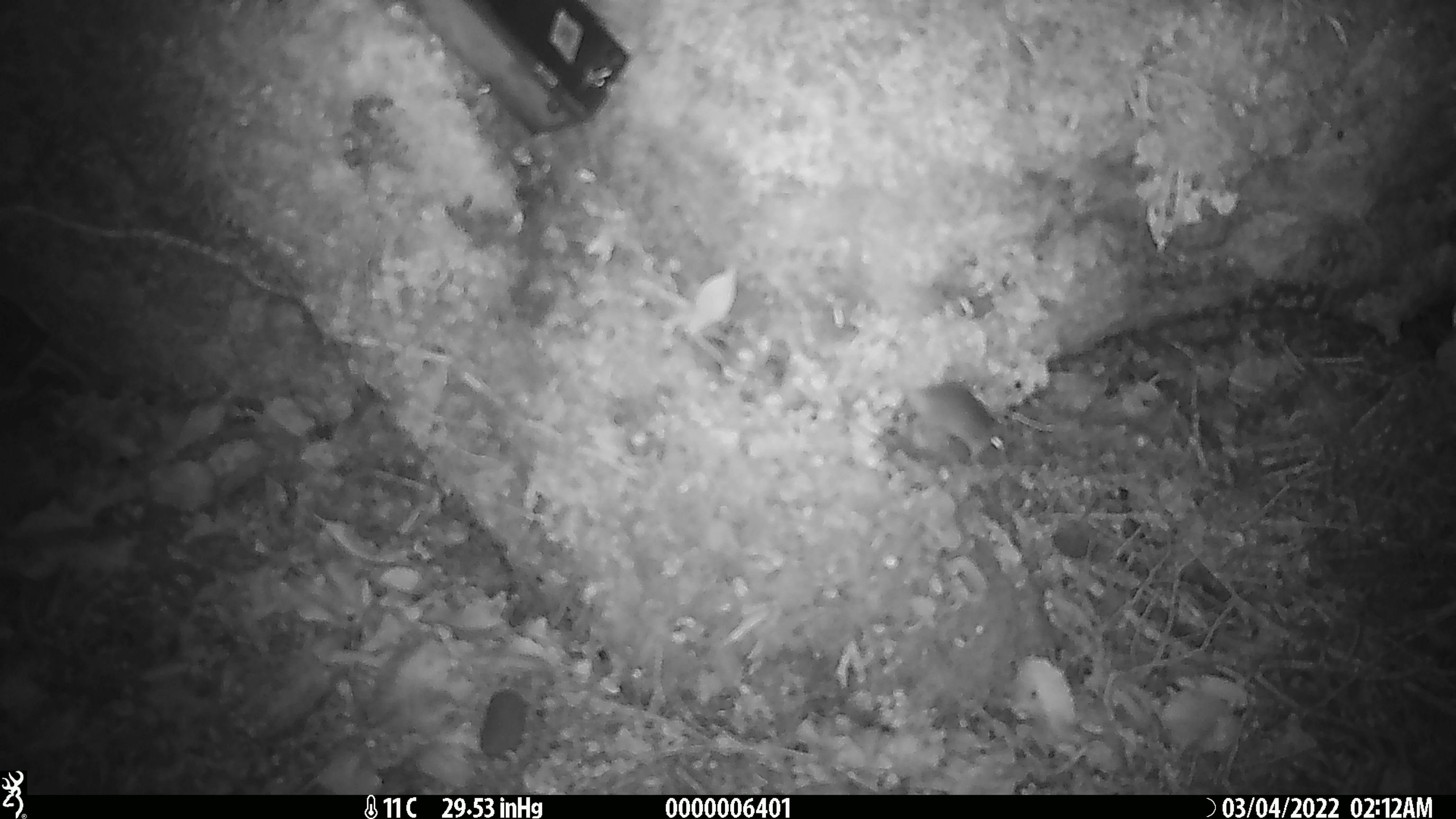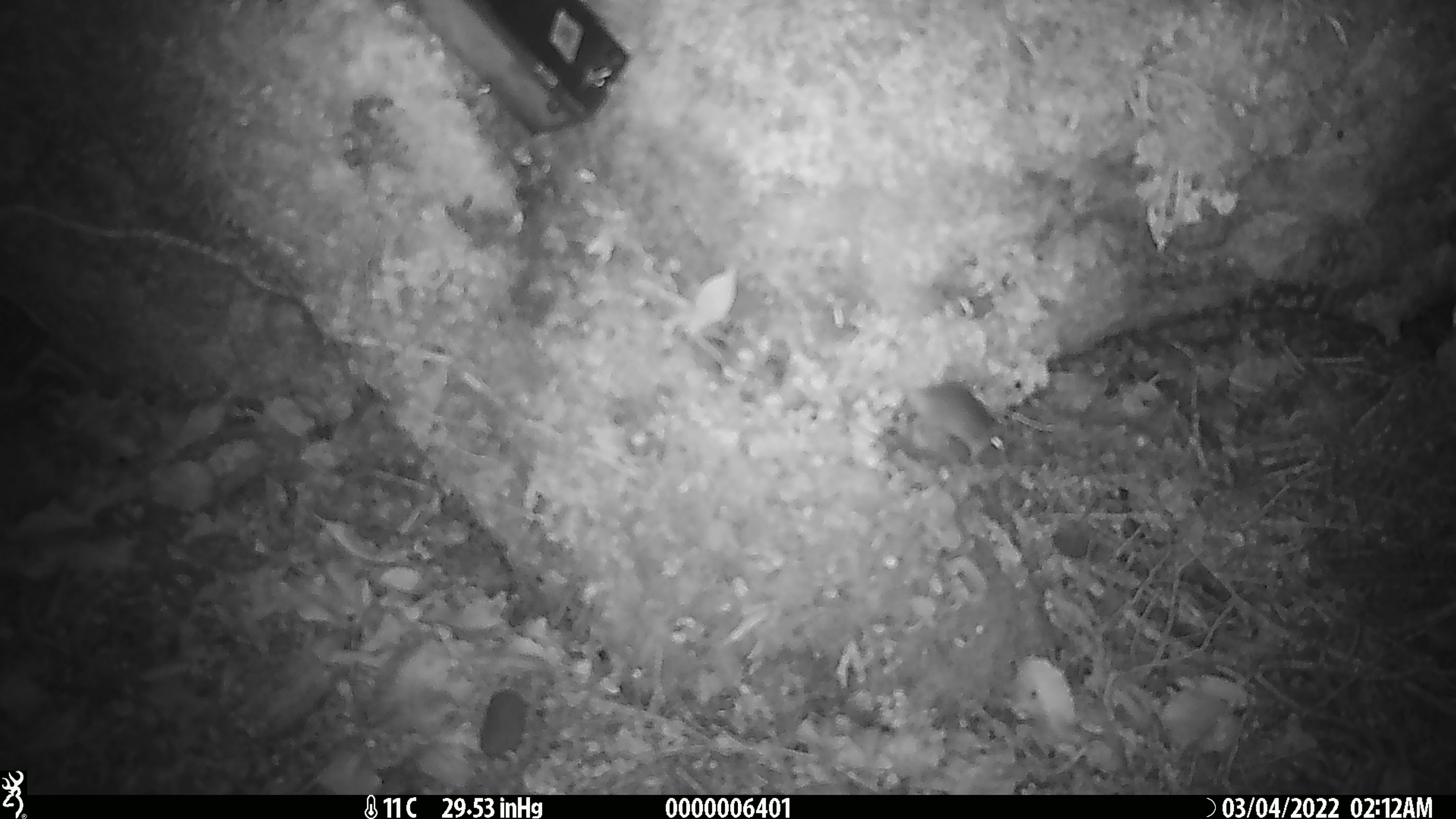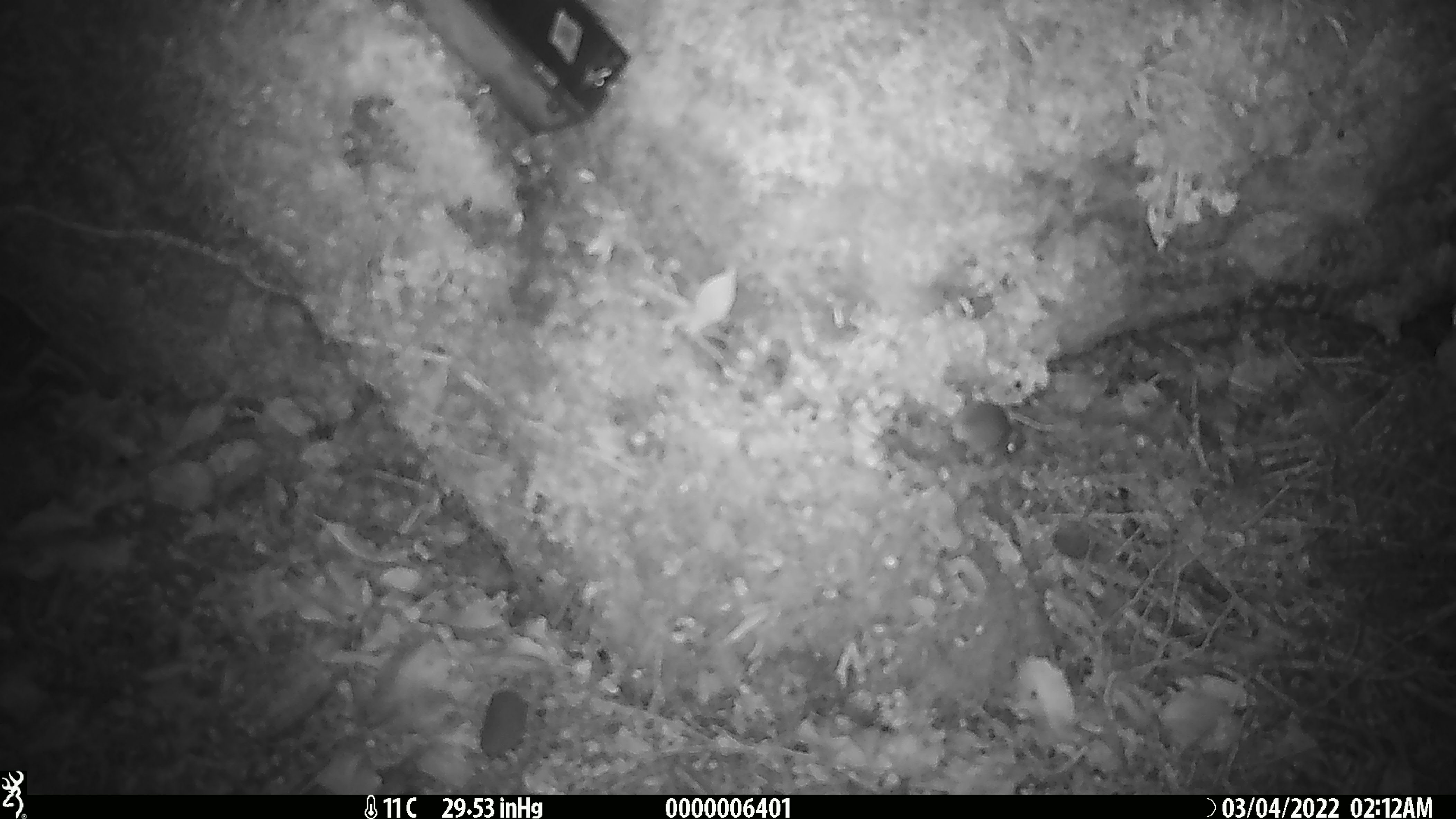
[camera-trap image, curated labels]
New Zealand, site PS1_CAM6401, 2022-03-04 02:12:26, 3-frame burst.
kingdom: Animalia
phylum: Chordata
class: Mammalia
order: Rodentia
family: Muridae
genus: Mus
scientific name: Mus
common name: mouse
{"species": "mouse (Mus)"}